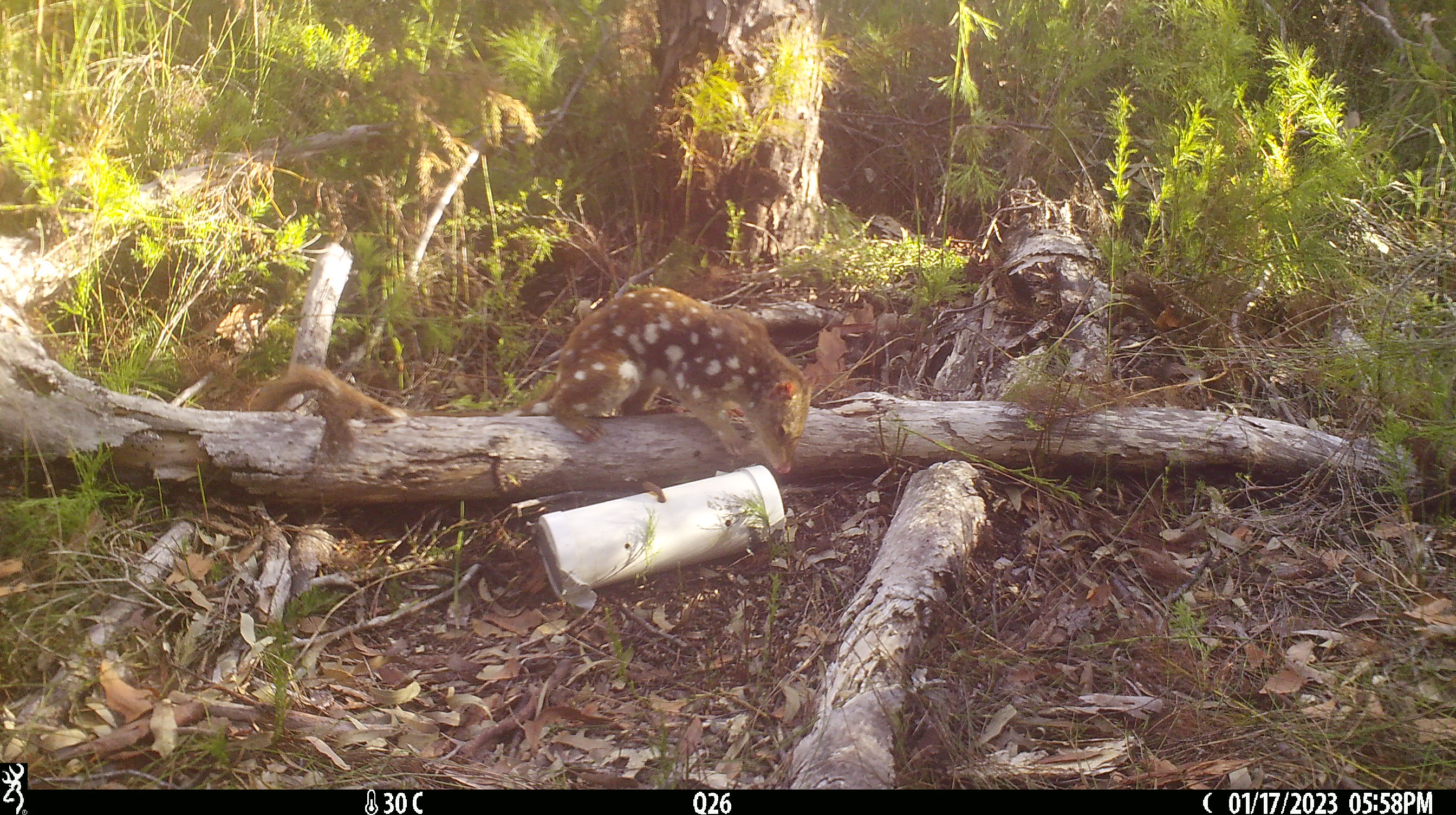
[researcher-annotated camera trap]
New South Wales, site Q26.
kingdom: Animalia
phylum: Chordata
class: Mammalia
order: Dasyuromorphia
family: Dasyuridae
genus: Dasyurus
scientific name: Dasyurus maculatus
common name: spotted-tailed quoll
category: quoll